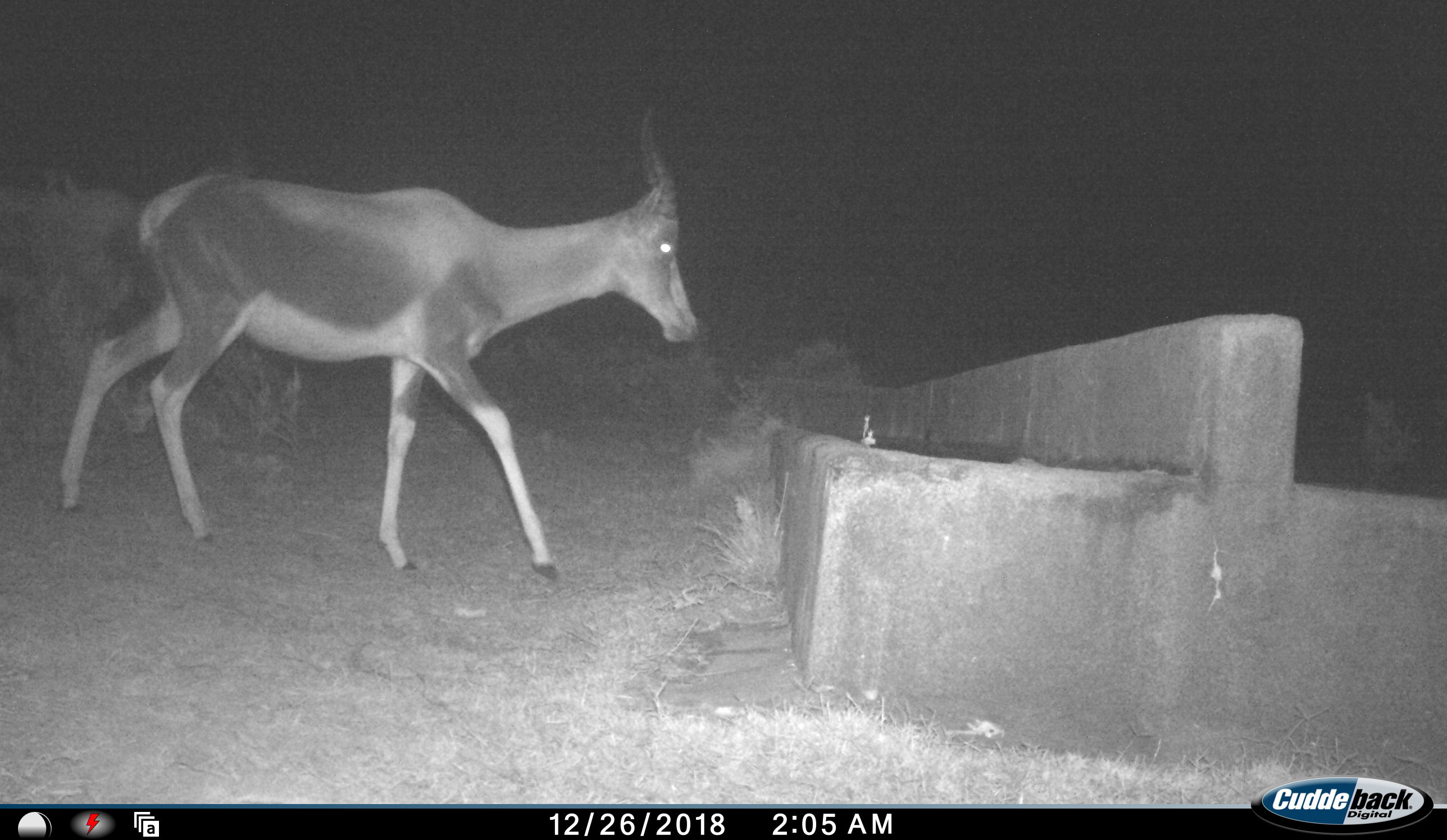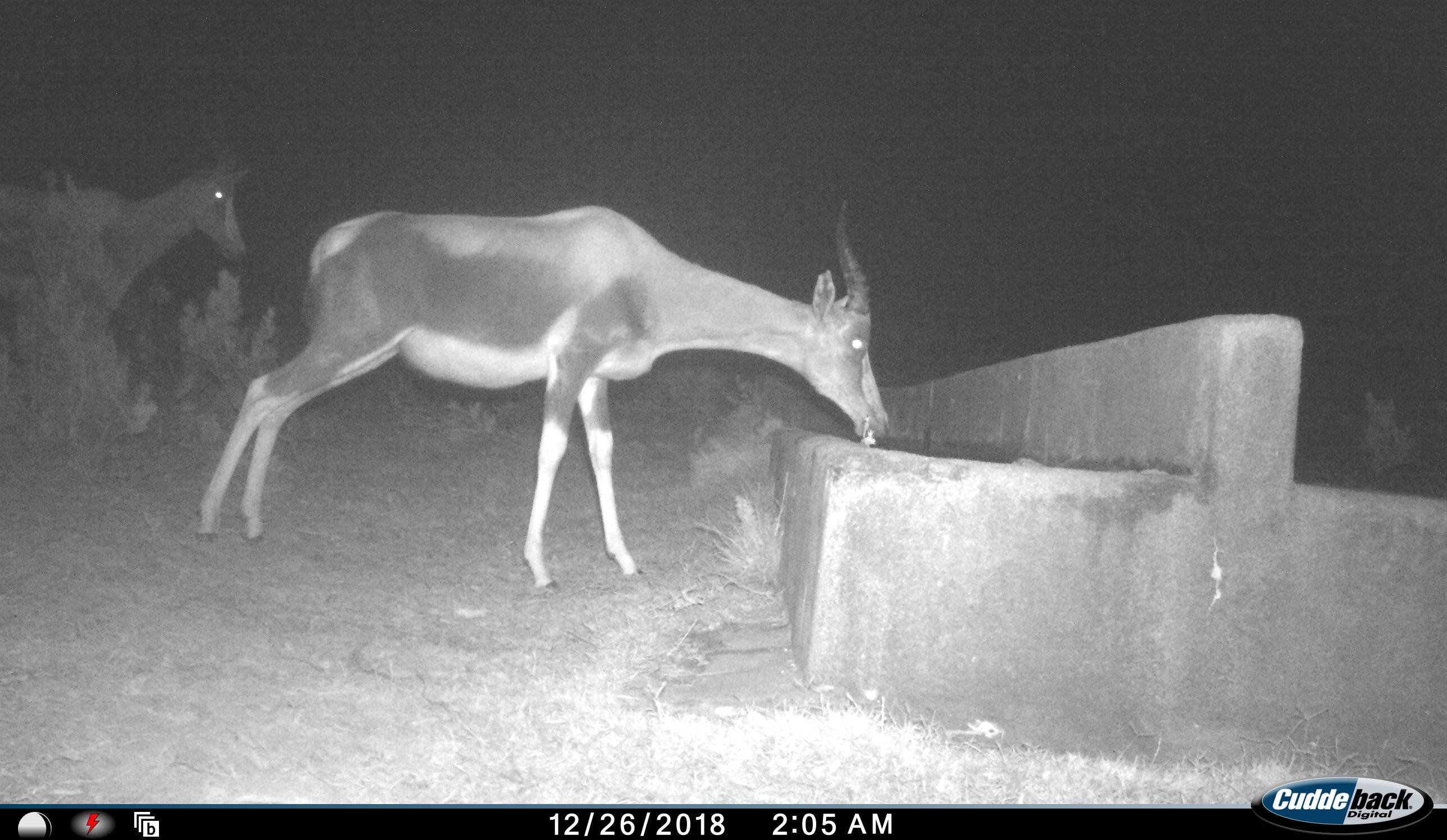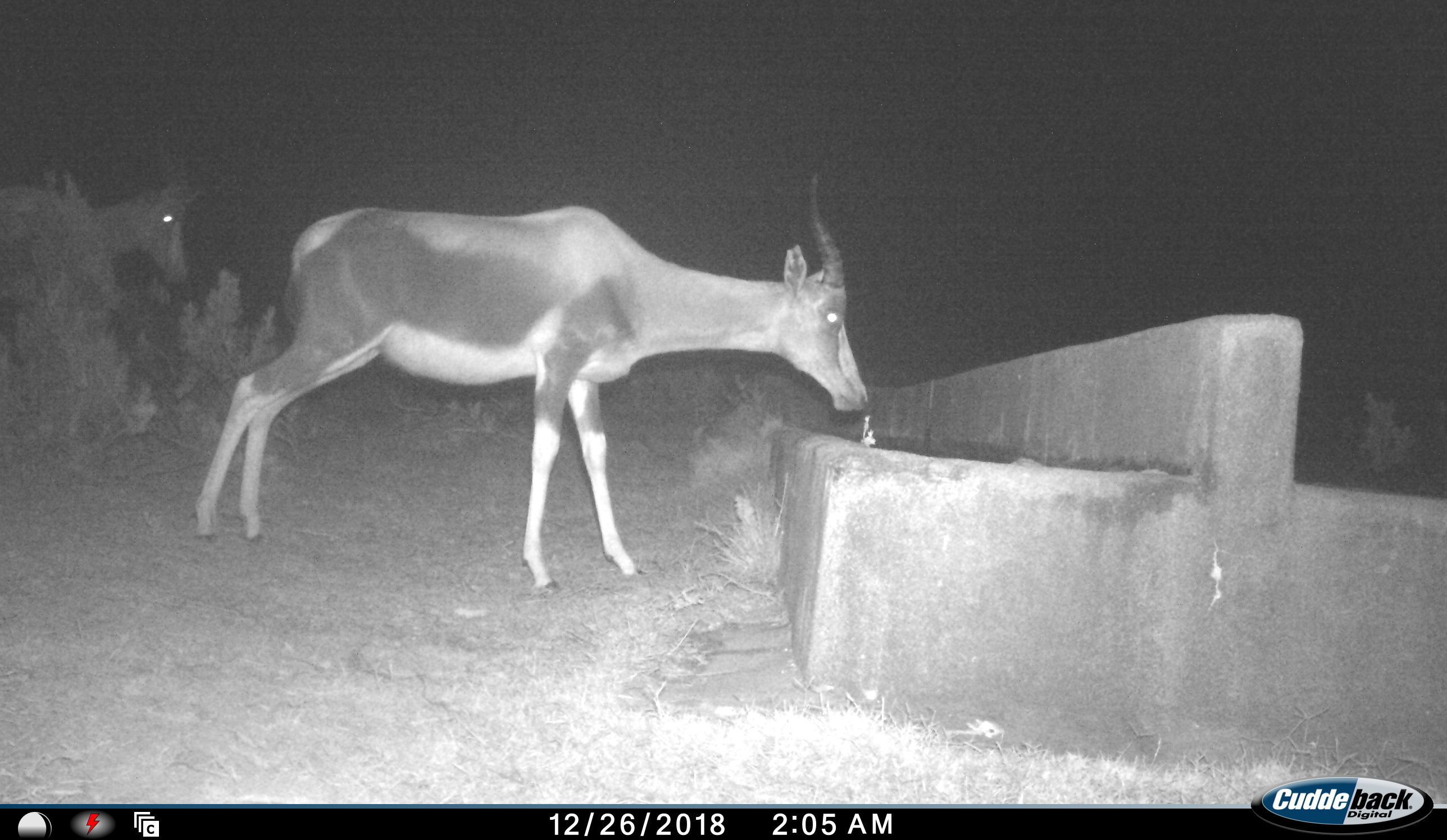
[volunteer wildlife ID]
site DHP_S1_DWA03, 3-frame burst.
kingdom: Animalia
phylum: Chordata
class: Mammalia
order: Artiodactyla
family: Bovidae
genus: Damaliscus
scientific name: Damaliscus pygargus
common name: bontebok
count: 2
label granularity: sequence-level